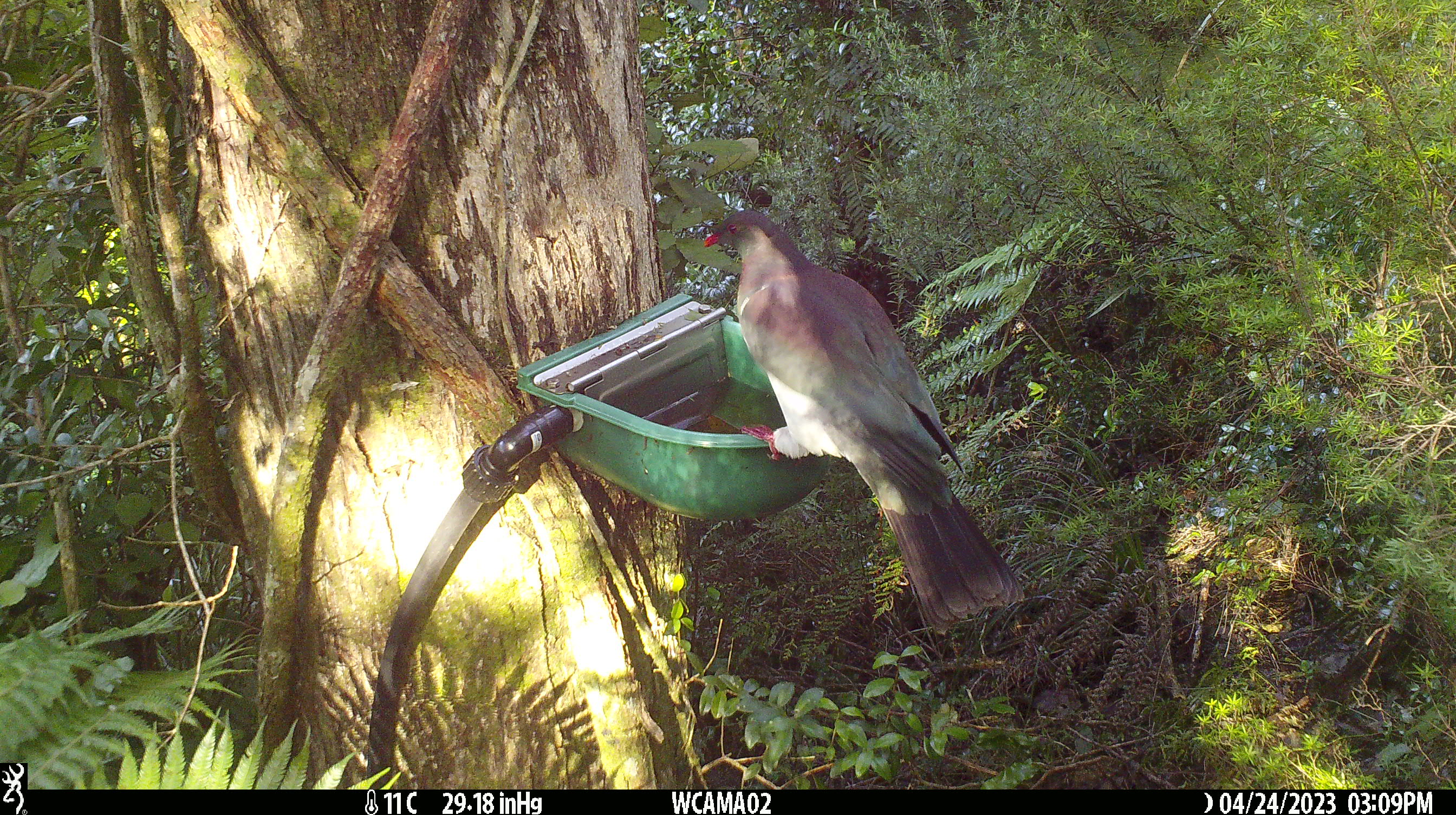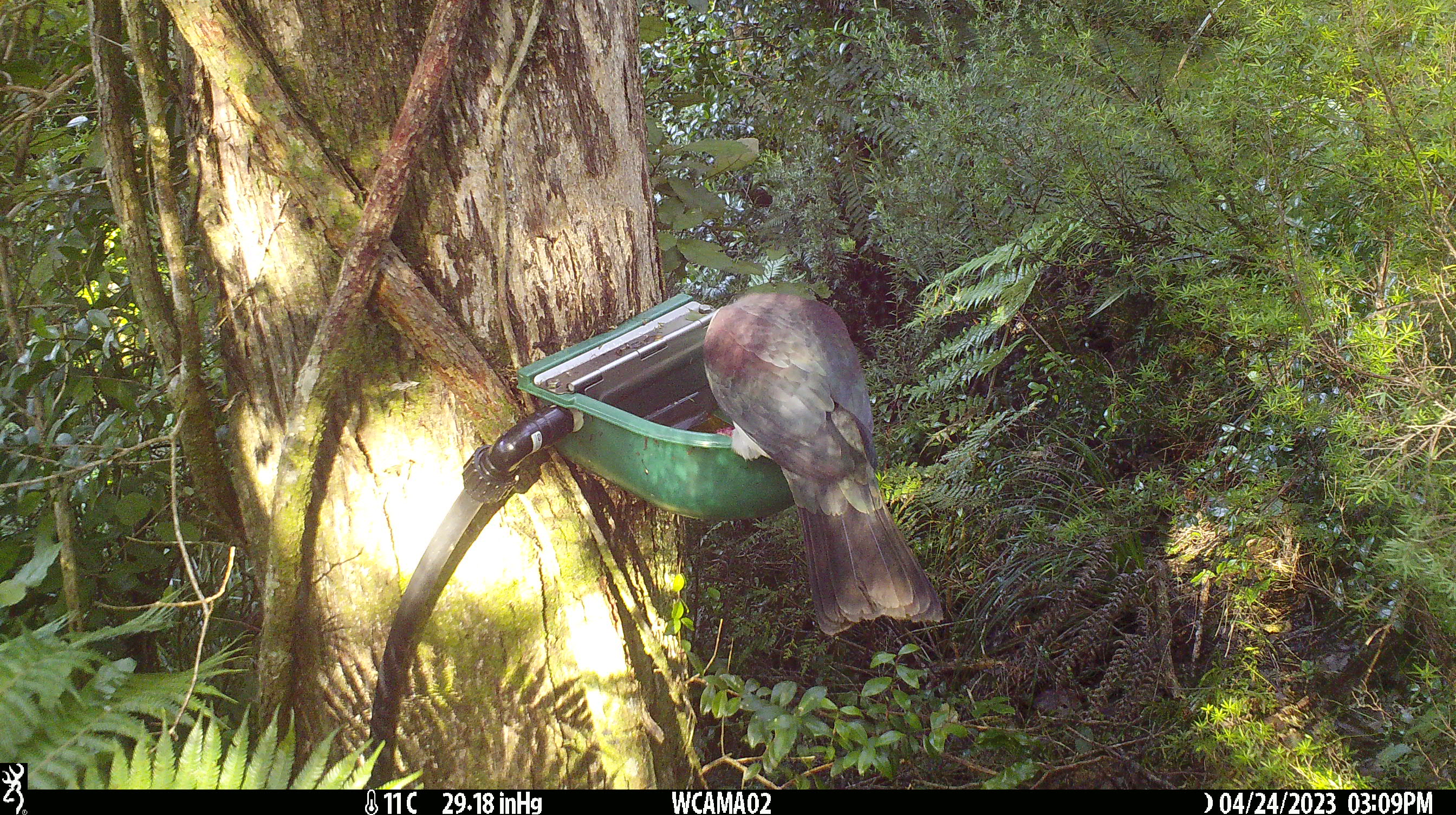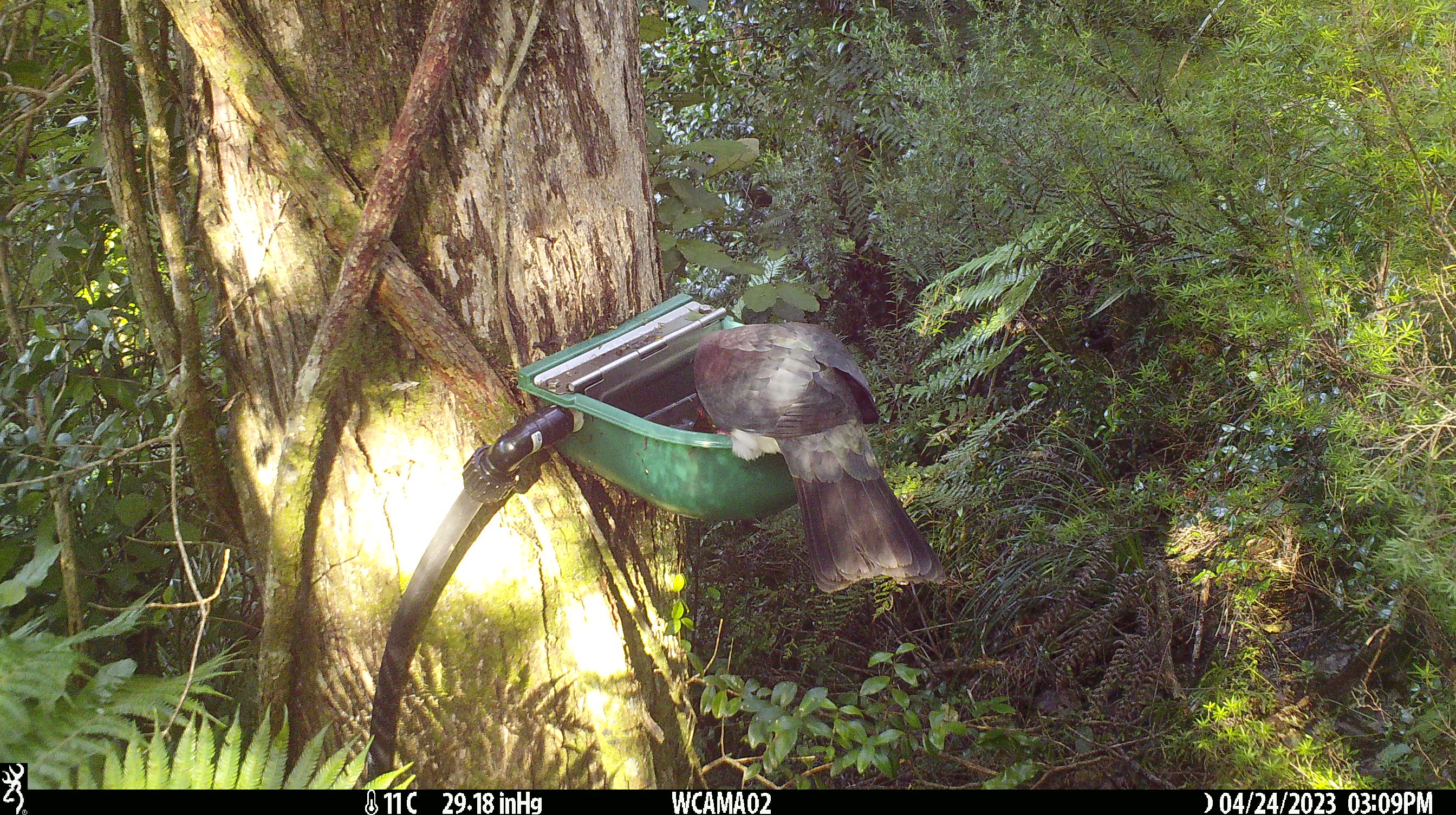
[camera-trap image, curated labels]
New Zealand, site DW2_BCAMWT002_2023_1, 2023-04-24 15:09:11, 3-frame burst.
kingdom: Animalia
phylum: Chordata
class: Aves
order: Columbiformes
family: Columbidae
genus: Hemiphaga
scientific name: Hemiphaga novaeseelandiae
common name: new zealand pigeon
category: kereru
Kereru (new zealand pigeon) (Hemiphaga novaeseelandiae).